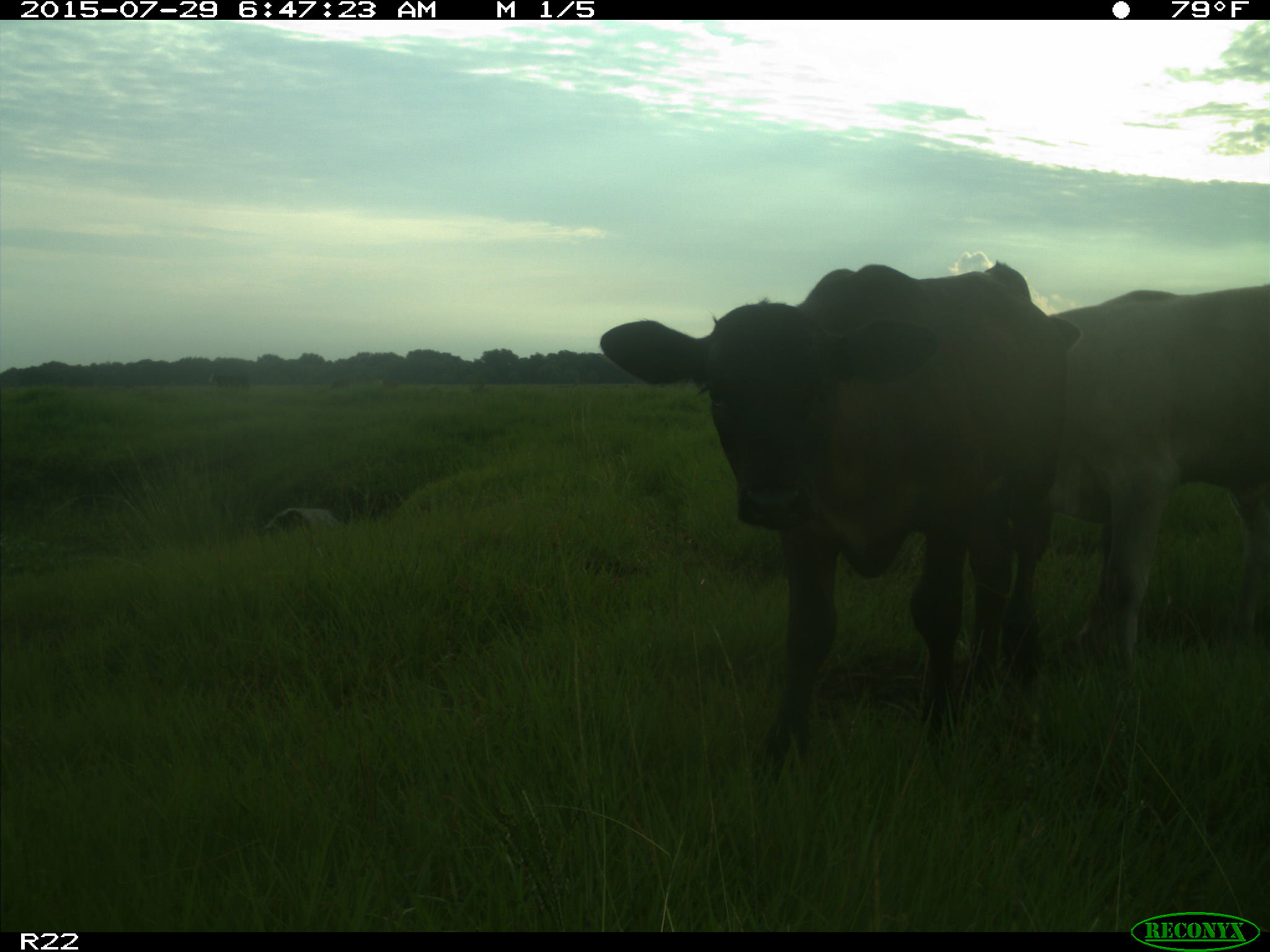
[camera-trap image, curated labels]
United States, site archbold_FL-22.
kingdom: Animalia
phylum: Chordata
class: Mammalia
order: Artiodactyla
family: Bovidae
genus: Bos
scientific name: Bos taurus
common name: domestic cow